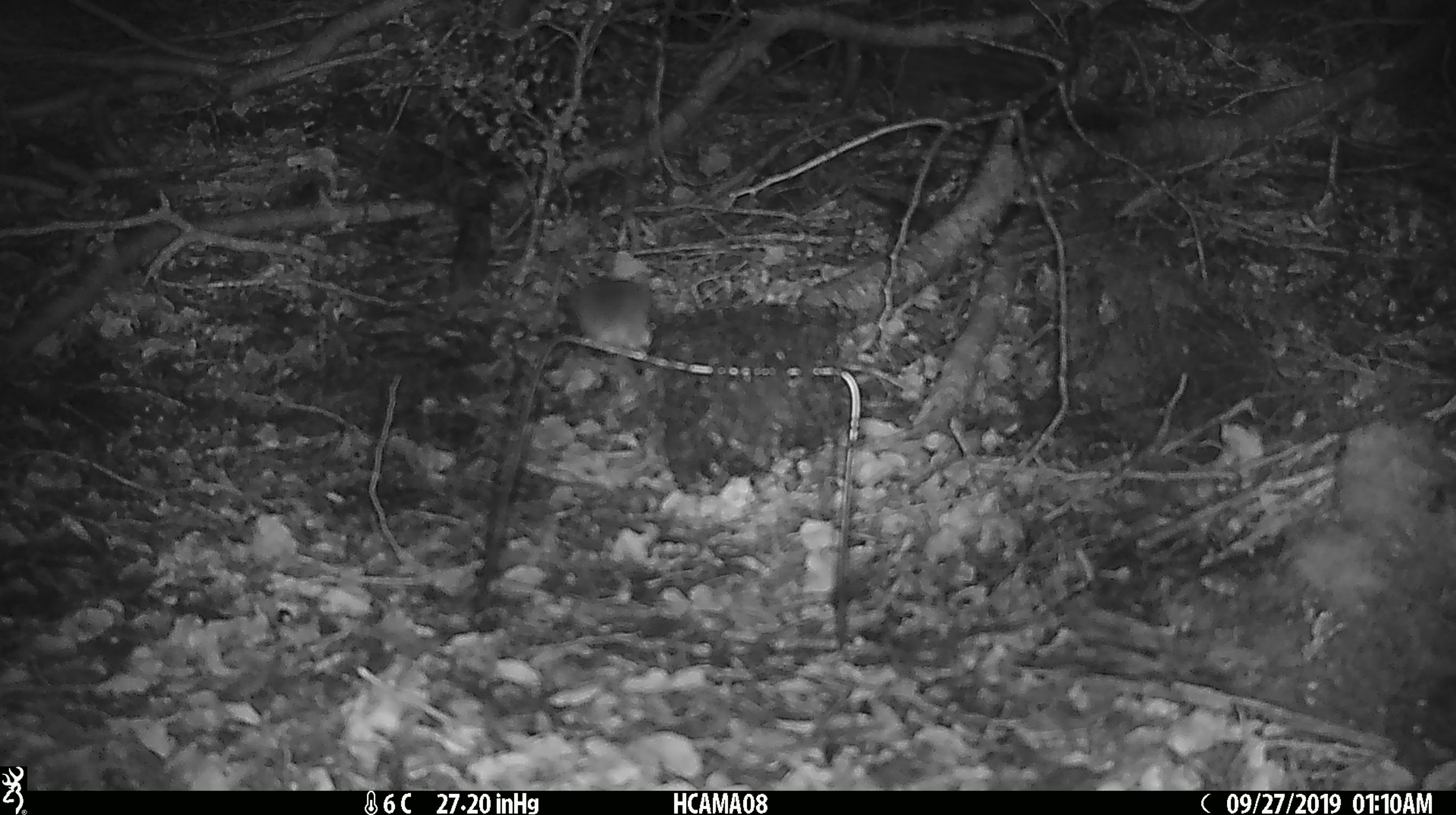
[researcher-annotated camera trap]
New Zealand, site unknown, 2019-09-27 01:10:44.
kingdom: Animalia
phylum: Chordata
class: Mammalia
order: Rodentia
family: Muridae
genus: Mus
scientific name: Mus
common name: mouse